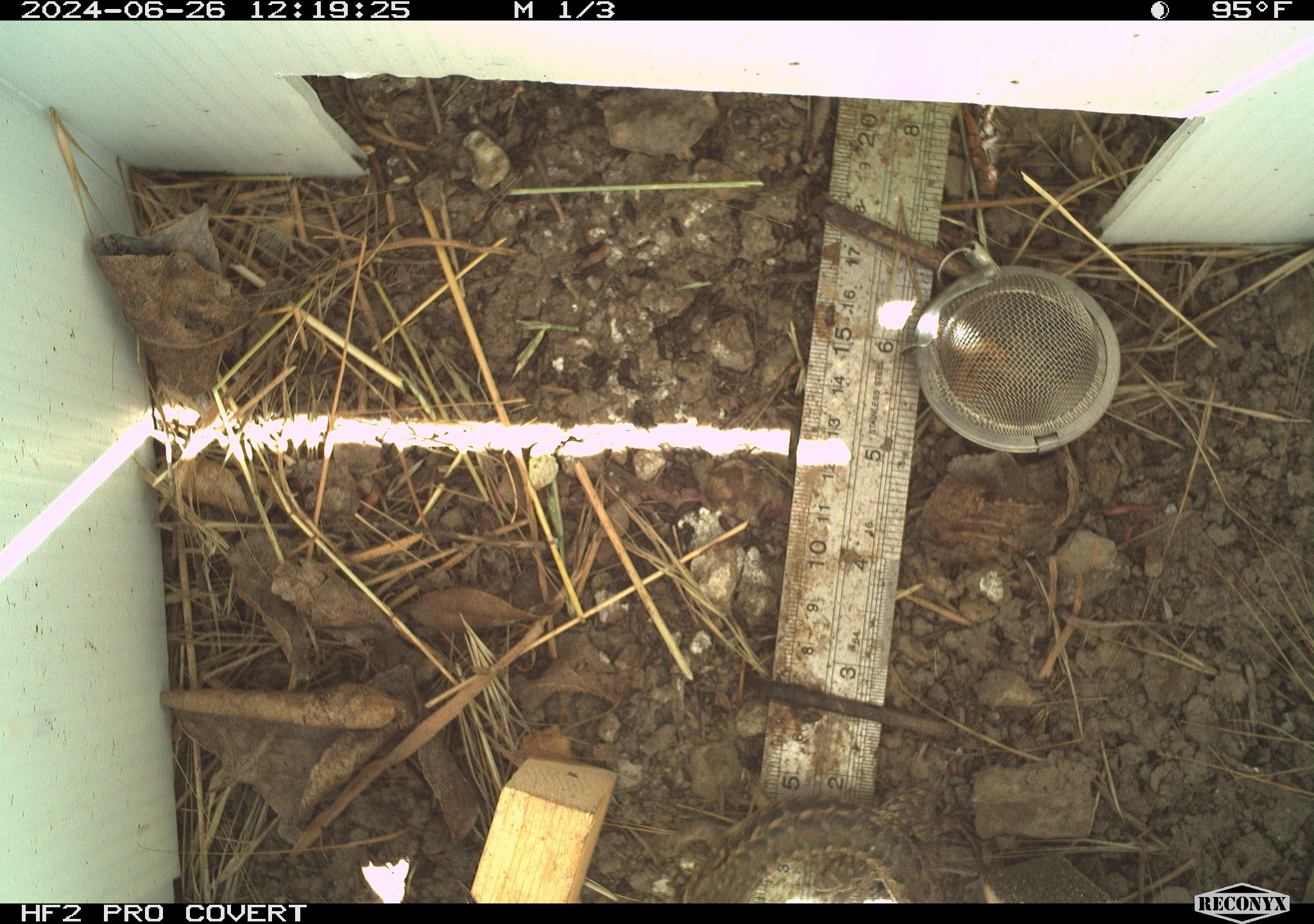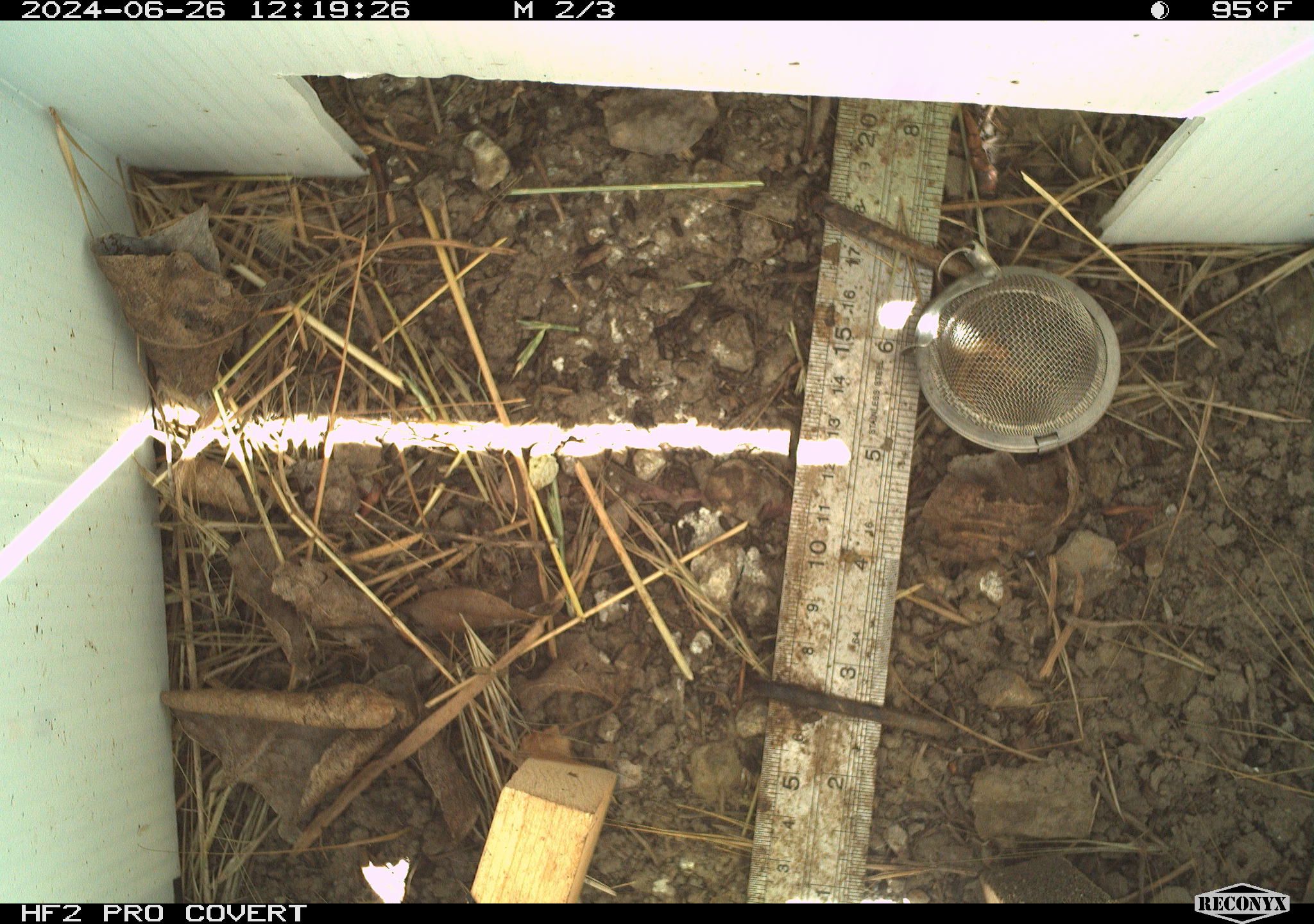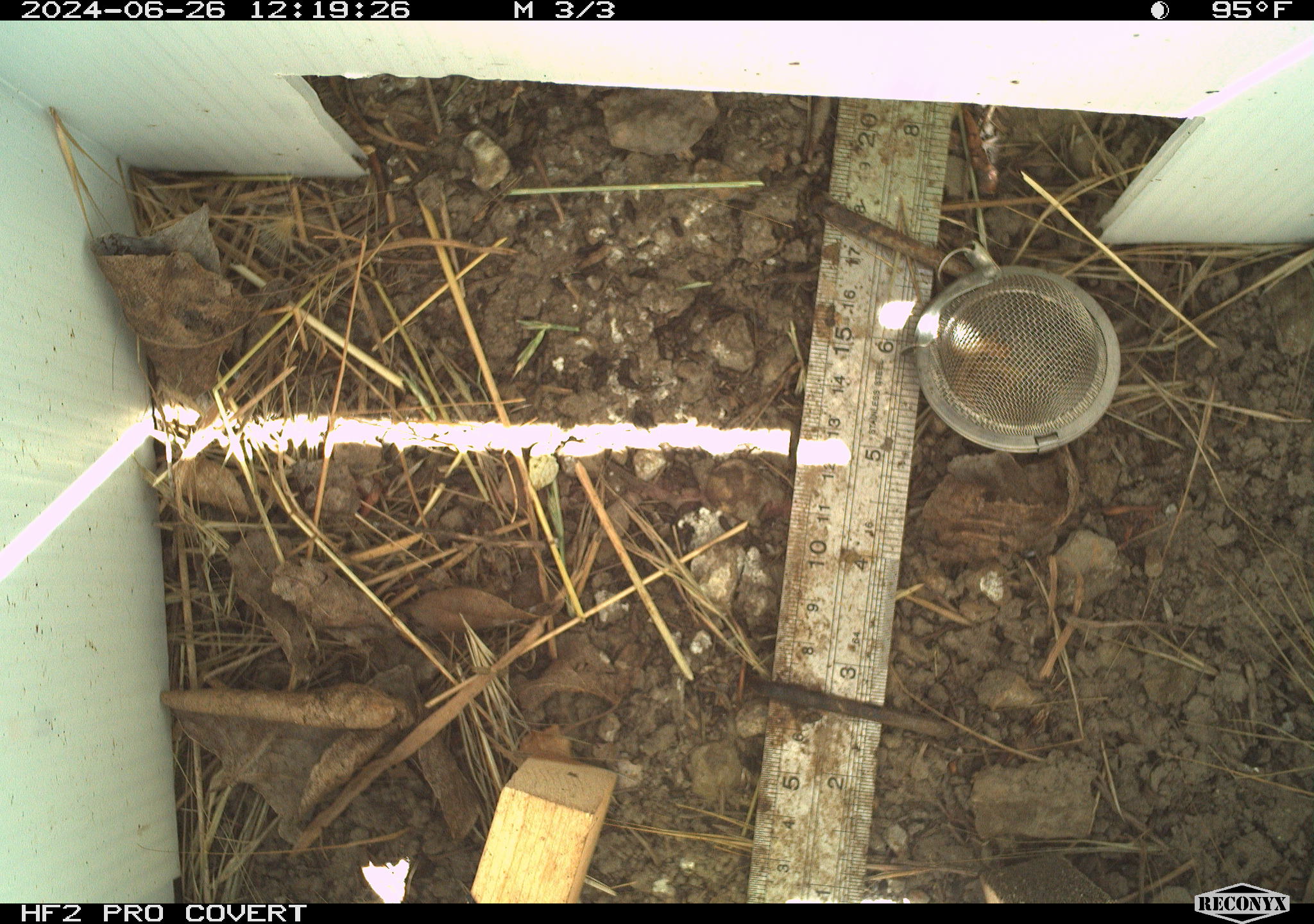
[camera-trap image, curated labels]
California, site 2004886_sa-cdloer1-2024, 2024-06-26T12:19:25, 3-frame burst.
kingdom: Animalia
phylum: Chordata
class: Reptilia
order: Squamata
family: Phrynosomatidae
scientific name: Phrynosomatidae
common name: phrynosomatid lizards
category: phrynosomatidae family